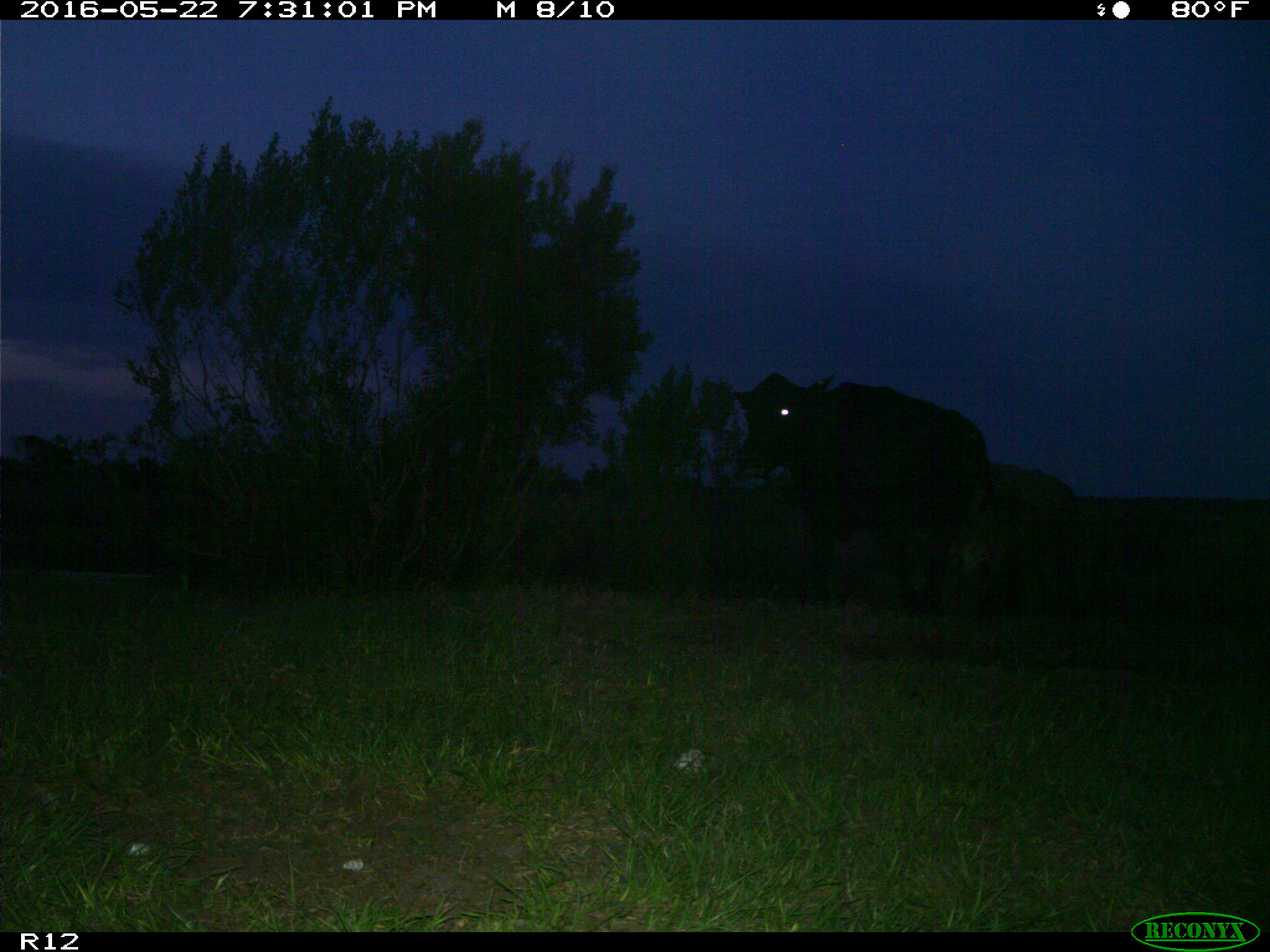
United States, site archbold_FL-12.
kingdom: Animalia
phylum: Chordata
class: Mammalia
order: Artiodactyla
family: Bovidae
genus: Bos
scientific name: Bos taurus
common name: domestic cow